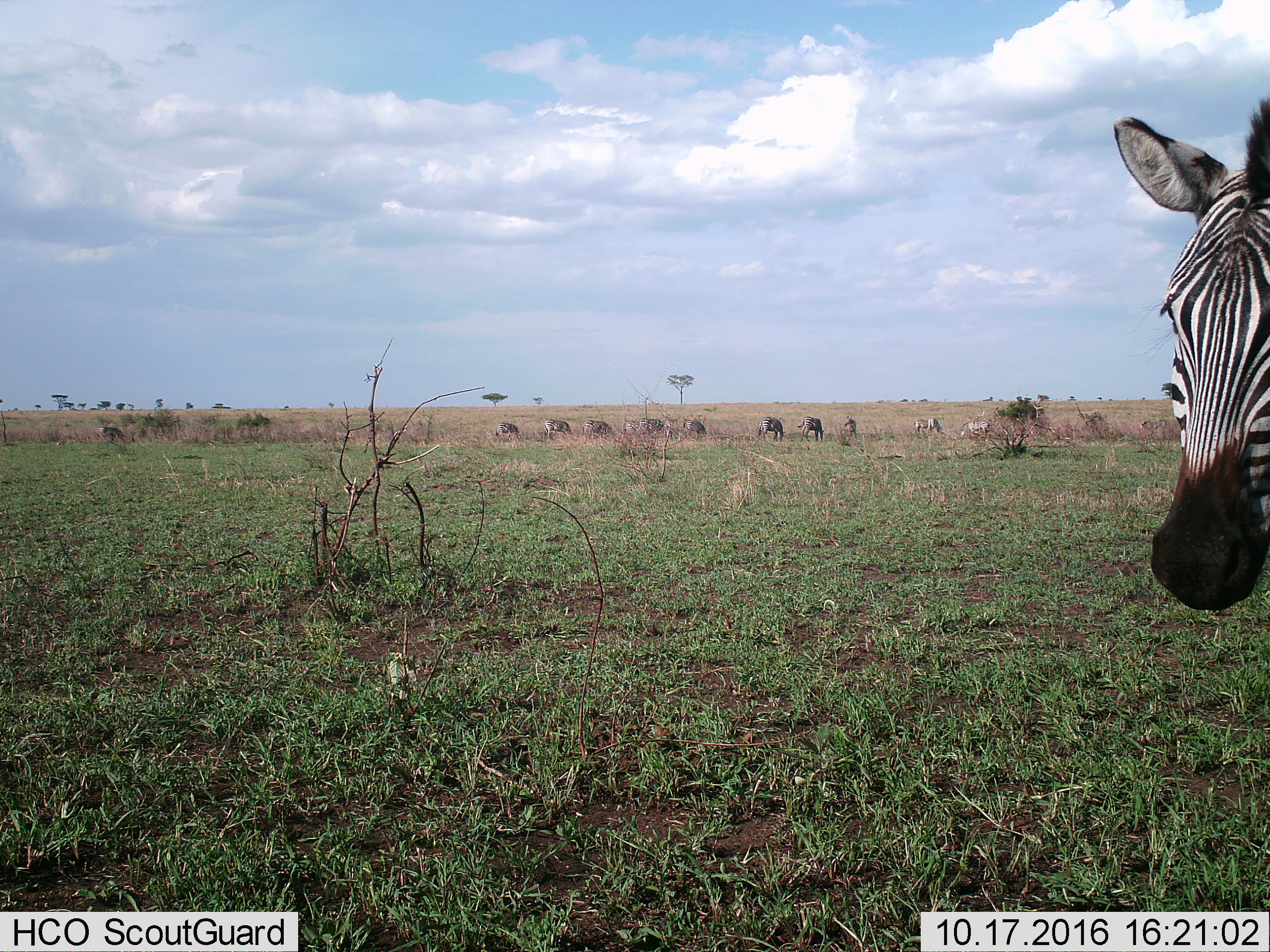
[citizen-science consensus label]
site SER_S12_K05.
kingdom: Animalia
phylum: Chordata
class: Mammalia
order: Perissodactyla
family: Equidae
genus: Equus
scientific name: Equus quagga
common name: plains zebra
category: zebraplains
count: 11-50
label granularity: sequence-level